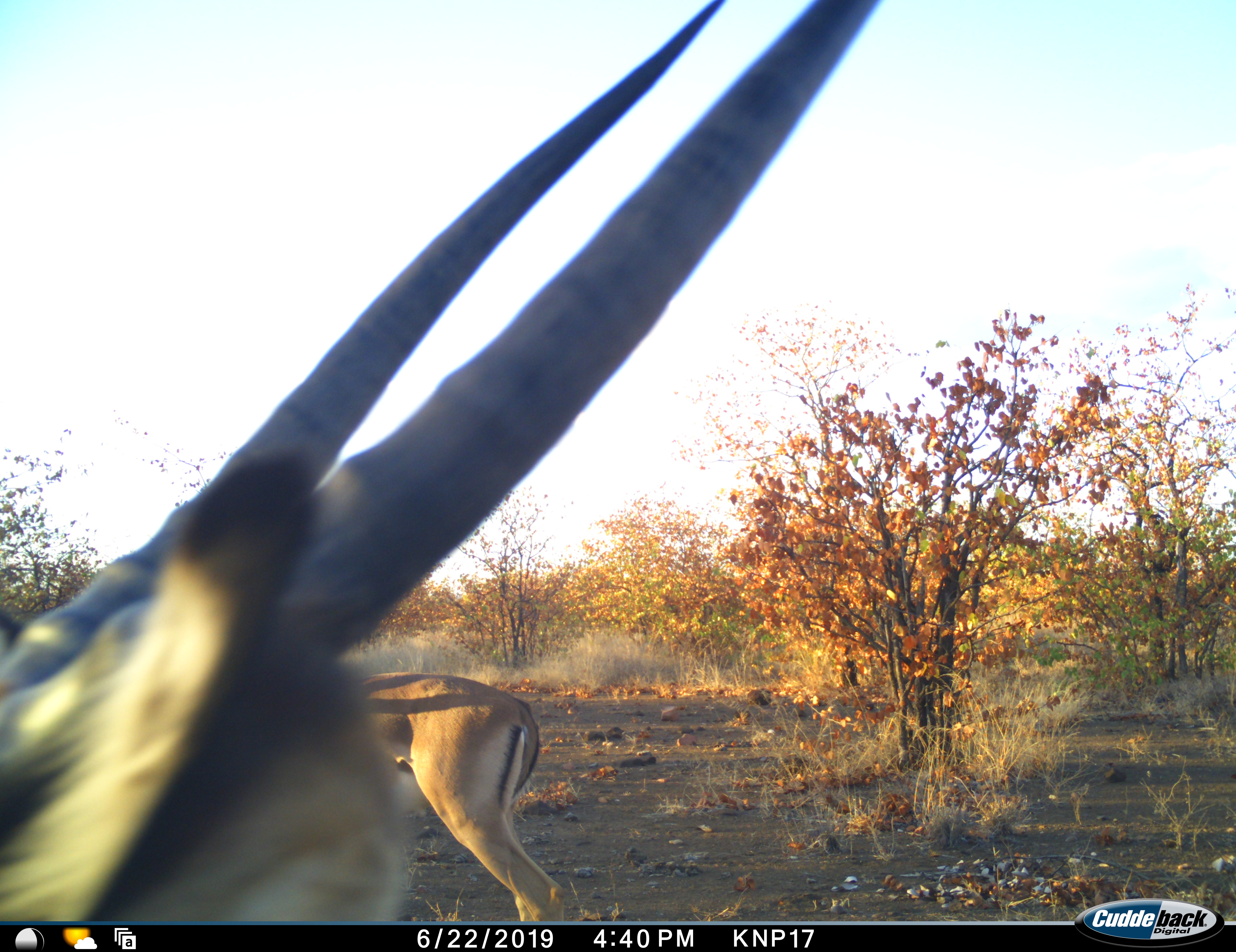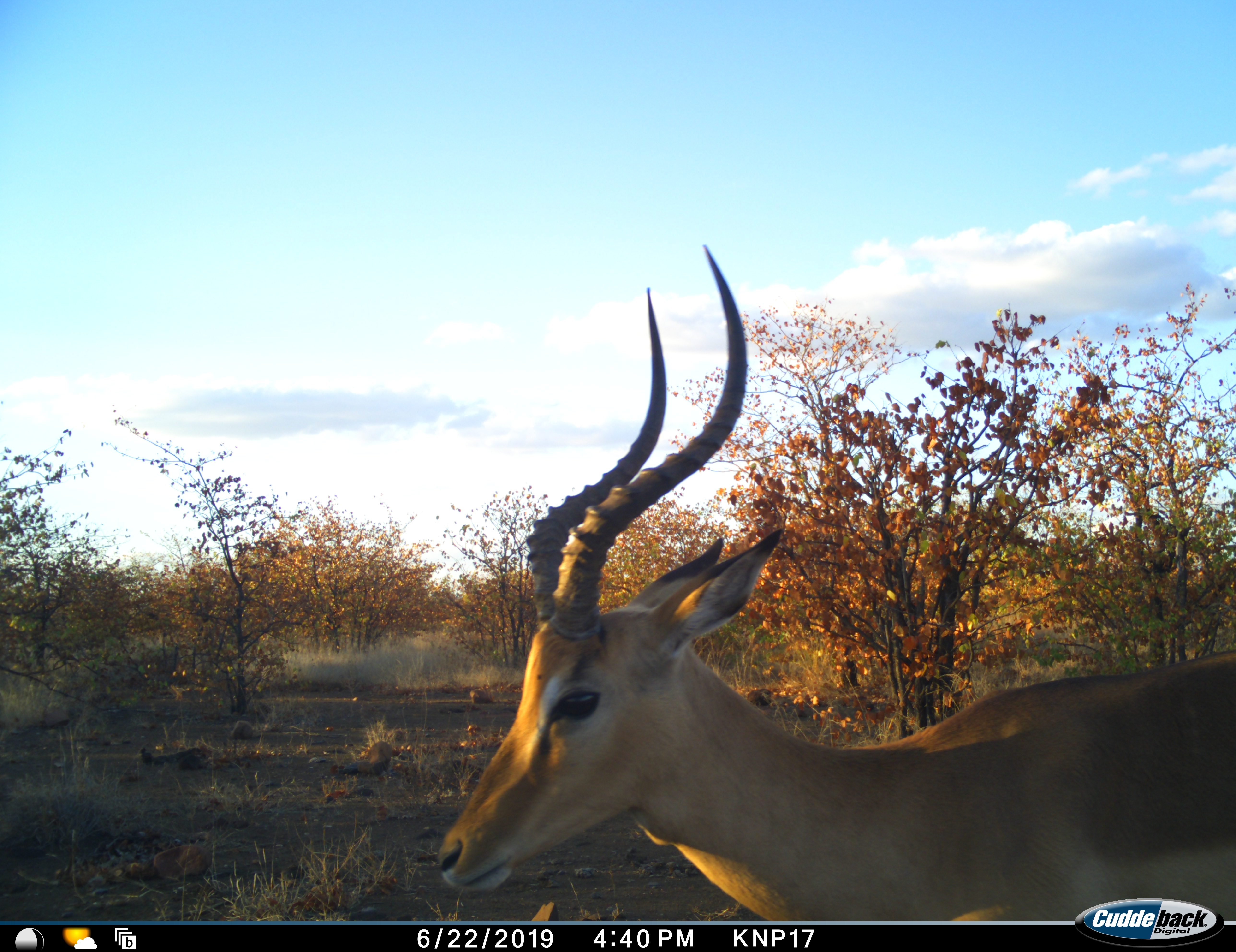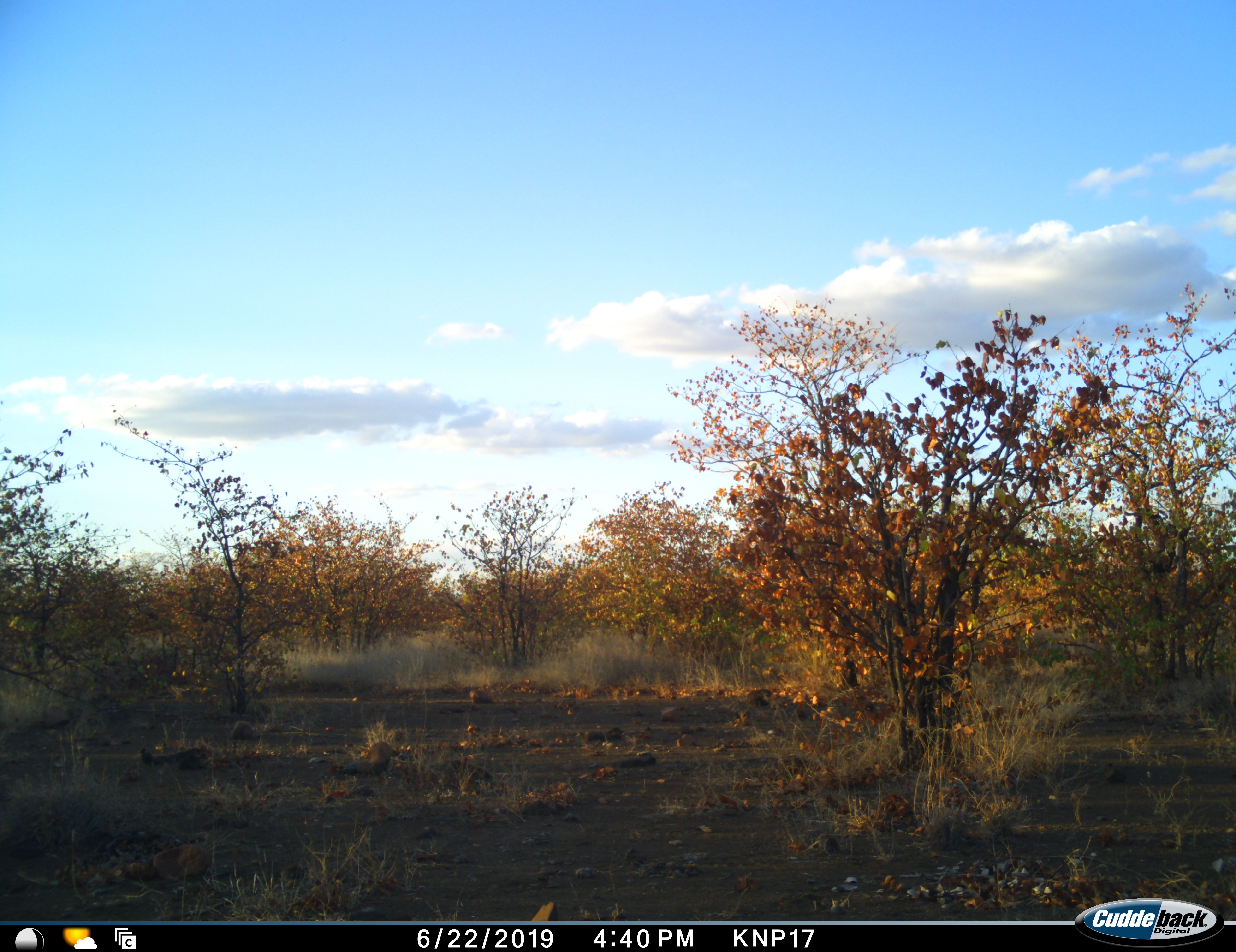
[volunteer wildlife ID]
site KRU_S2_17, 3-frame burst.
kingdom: Animalia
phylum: Chordata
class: Mammalia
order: Artiodactyla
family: Bovidae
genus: Aepyceros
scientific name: Aepyceros melampus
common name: impala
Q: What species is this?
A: Impala (Aepyceros melampus).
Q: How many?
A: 2.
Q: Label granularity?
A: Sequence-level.